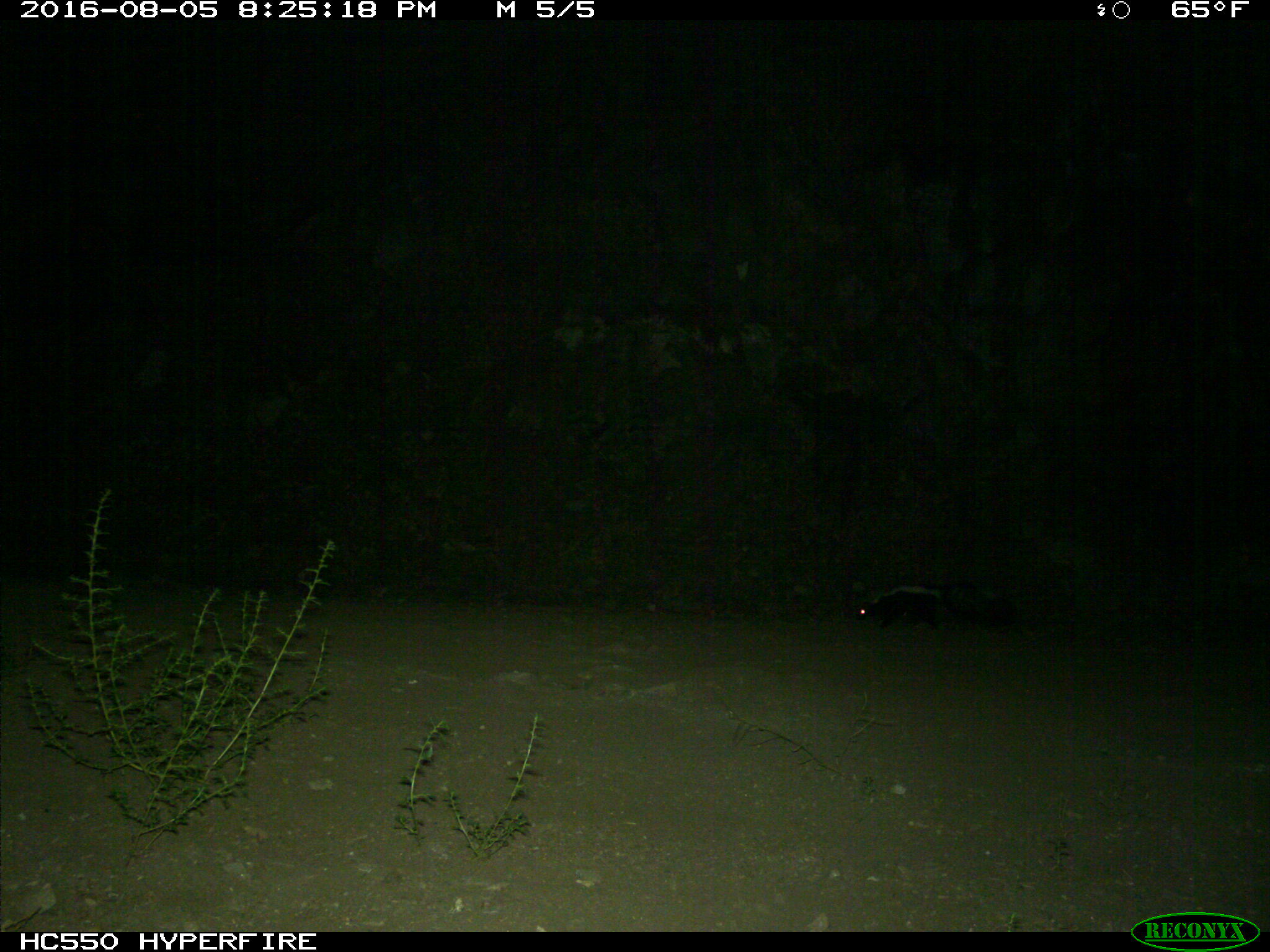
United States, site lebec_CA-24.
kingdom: Animalia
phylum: Chordata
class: Mammalia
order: Carnivora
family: Mephitidae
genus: Mephitis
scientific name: Mephitis mephitis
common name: striped skunk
Mephitis mephitis (striped skunk).